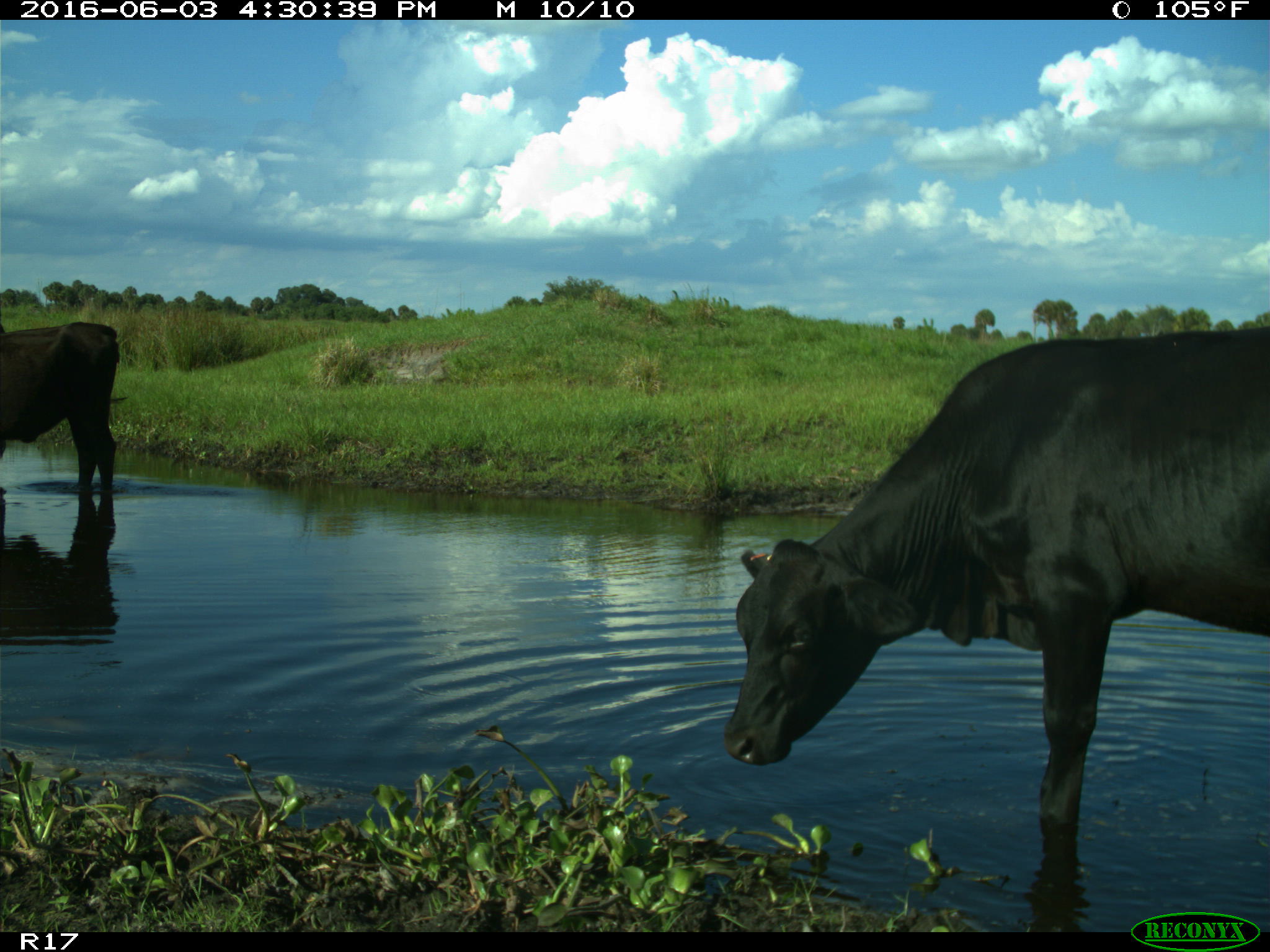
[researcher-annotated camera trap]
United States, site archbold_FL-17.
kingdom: Animalia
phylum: Chordata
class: Mammalia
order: Artiodactyla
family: Bovidae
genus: Bos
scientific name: Bos taurus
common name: domestic cow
Bos taurus (domestic cow).